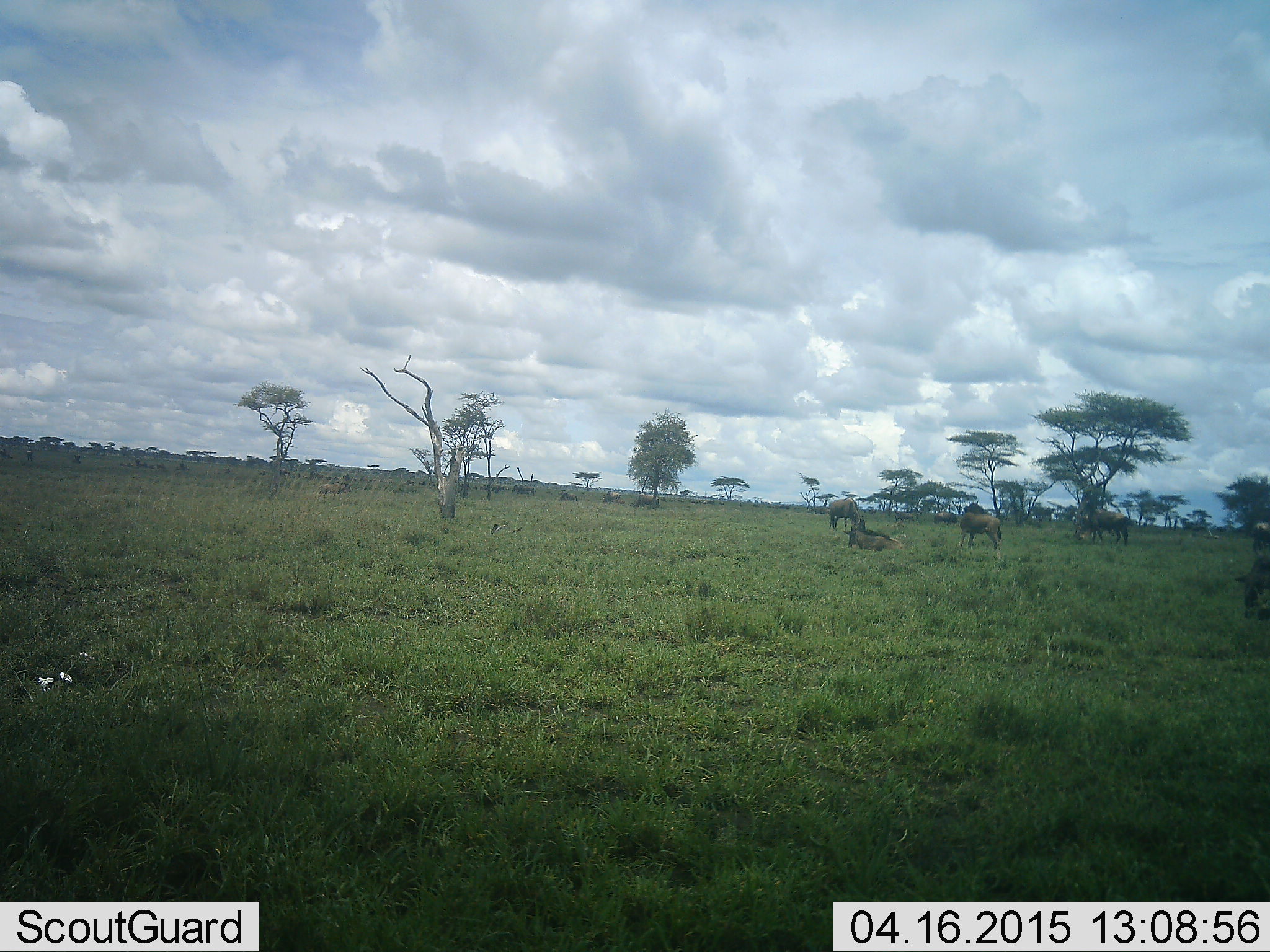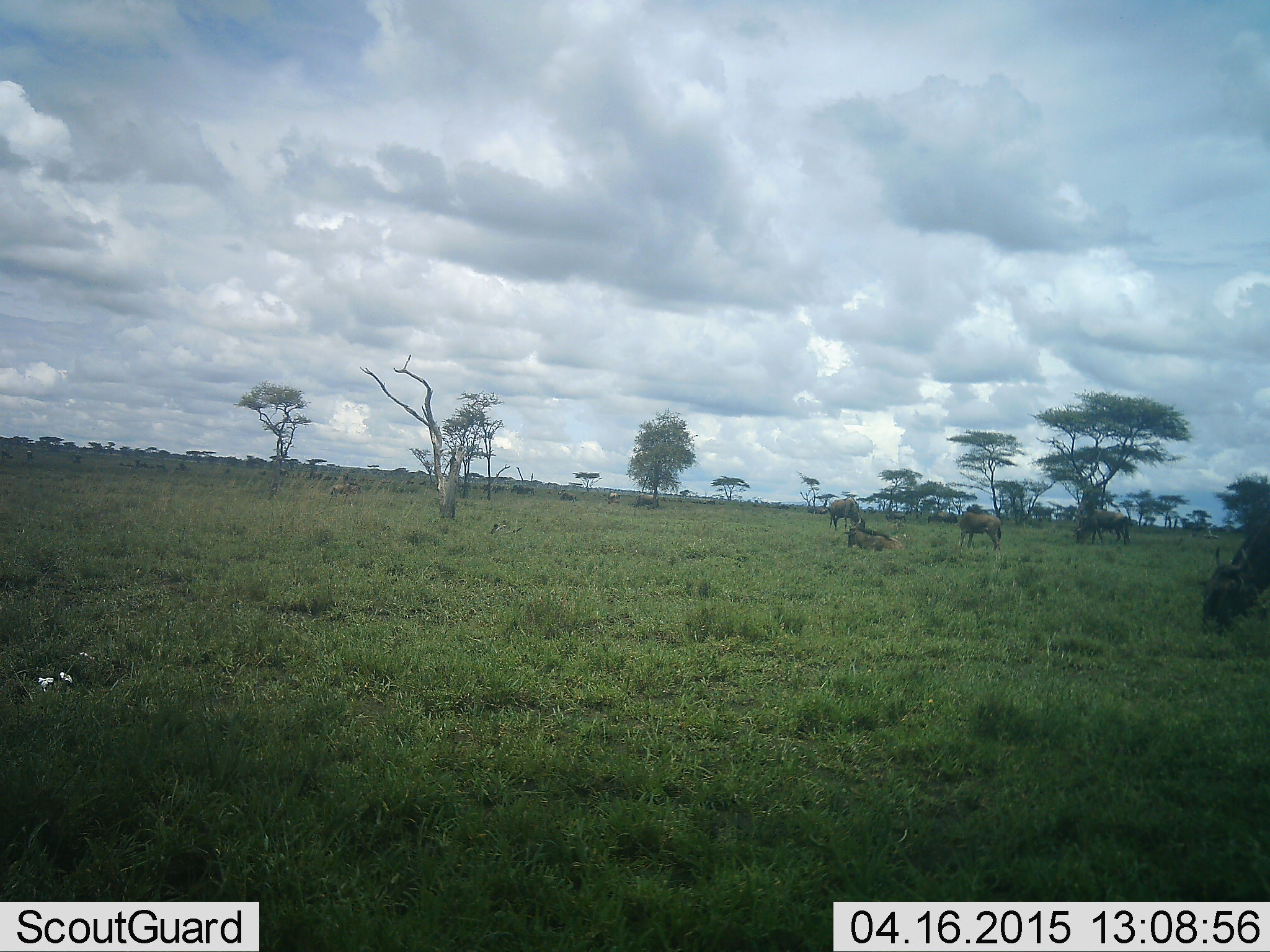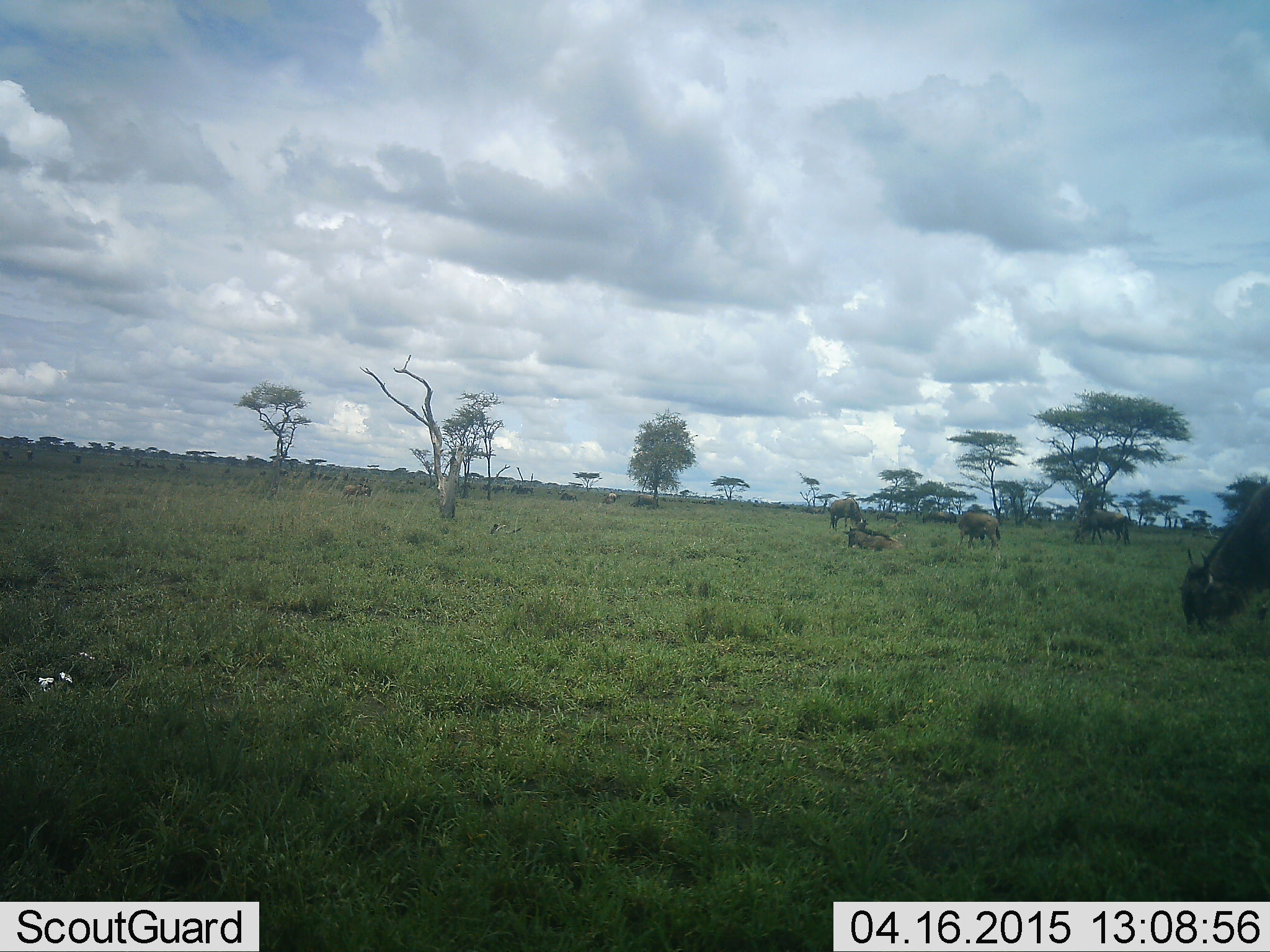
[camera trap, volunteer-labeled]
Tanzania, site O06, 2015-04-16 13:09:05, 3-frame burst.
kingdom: Animalia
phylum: Chordata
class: Mammalia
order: Artiodactyla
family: Bovidae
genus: Connochaetes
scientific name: Connochaetes taurinus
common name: blue wildebeest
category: wildebeest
Wildebeest (blue wildebeest) (Connochaetes taurinus), count 11-50. Behavior (volunteer vote fractions): standing 70%, resting 80%, moving 40%, interacting 0%. Young present (vote fraction): 30%. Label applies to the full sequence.